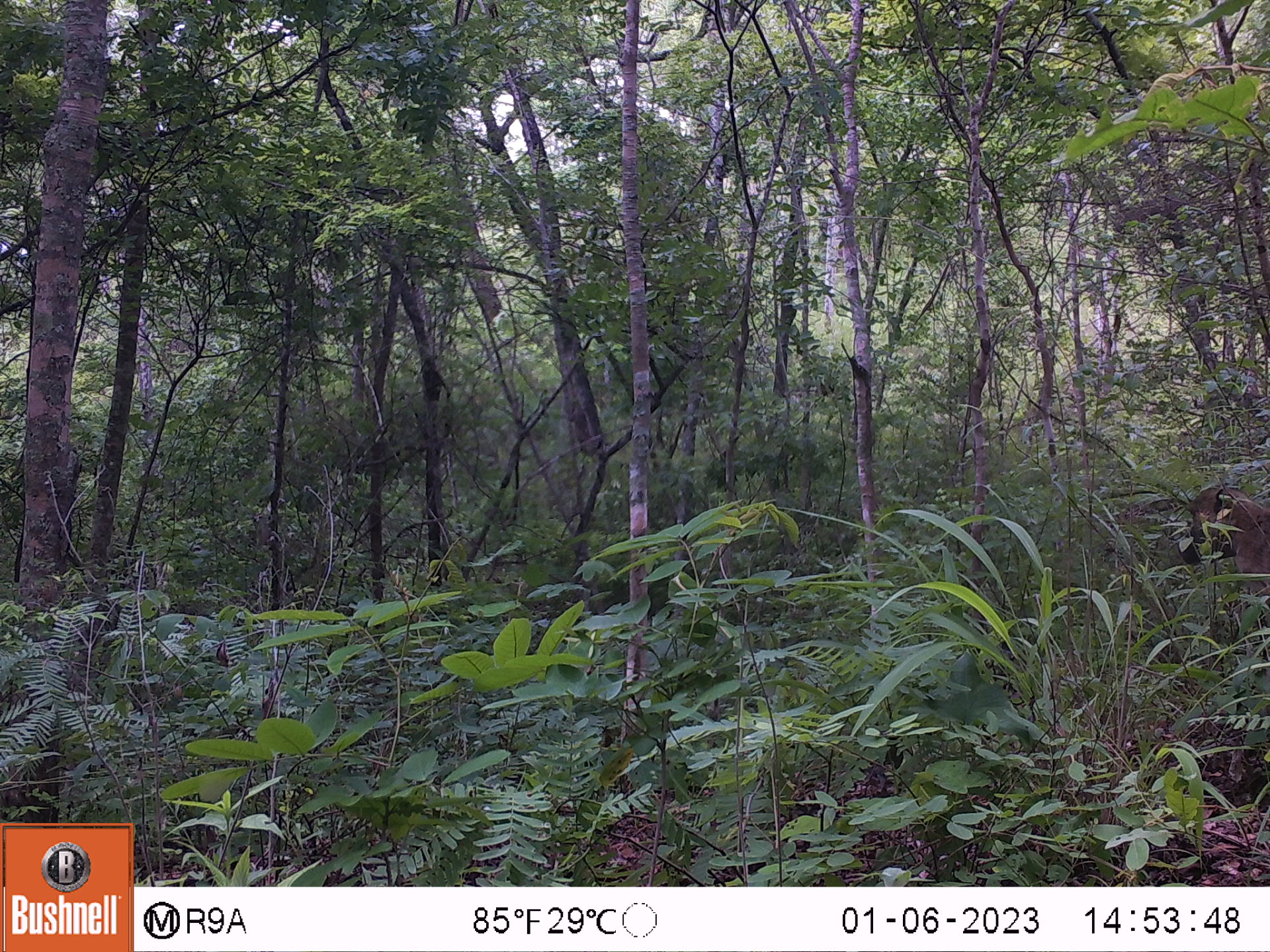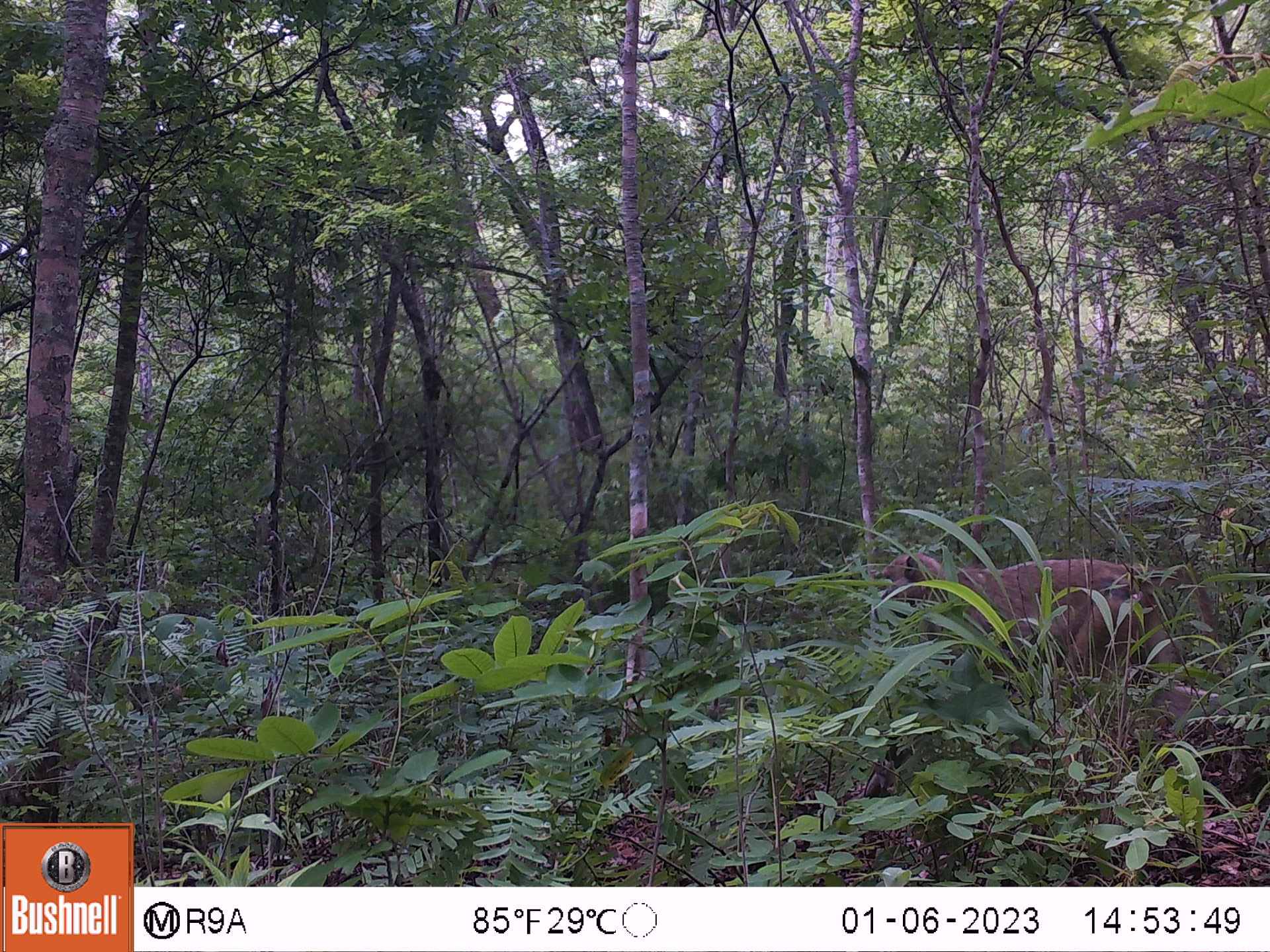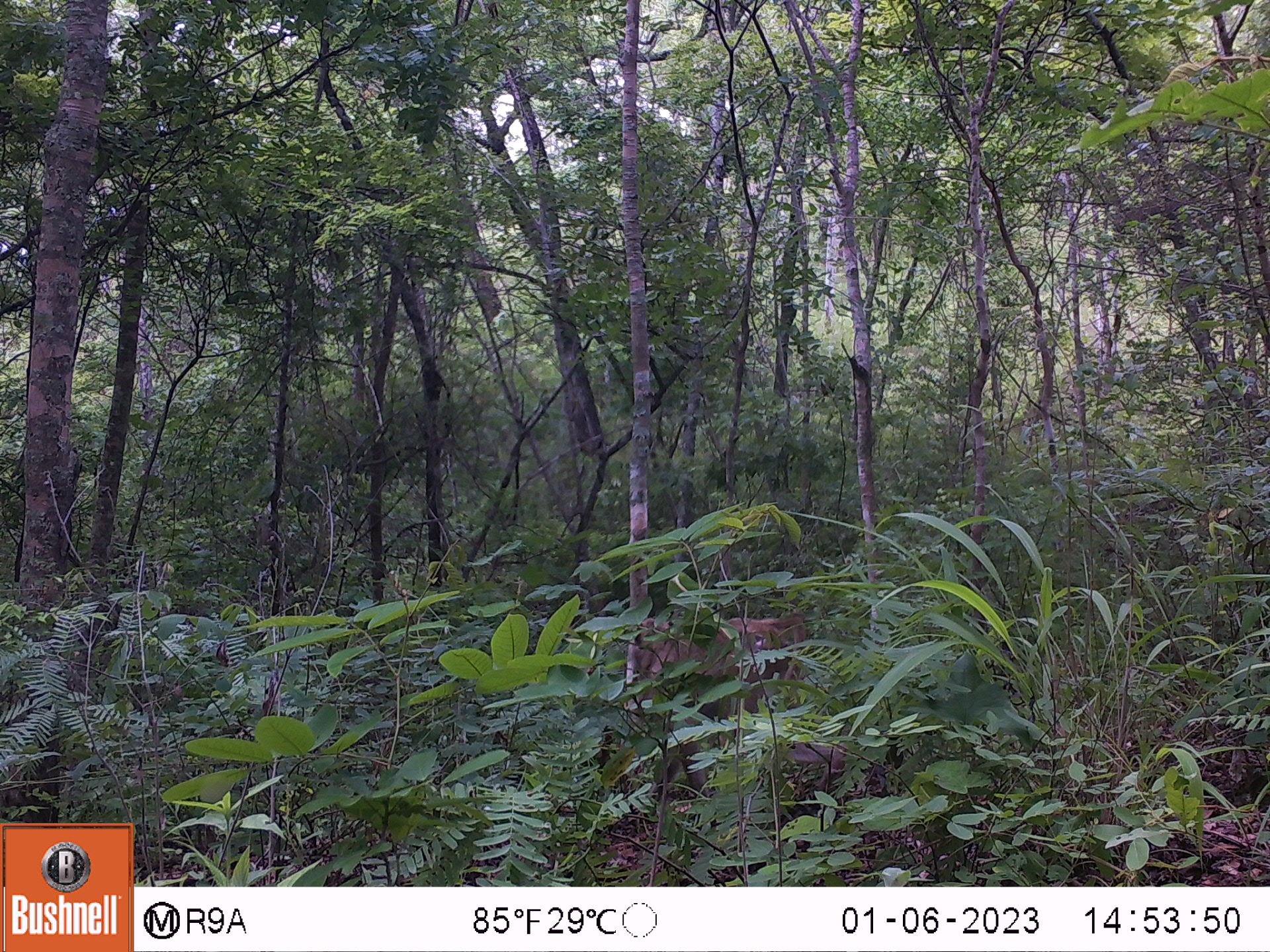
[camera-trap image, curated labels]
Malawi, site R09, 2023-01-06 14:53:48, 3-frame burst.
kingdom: Animalia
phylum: Chordata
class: Mammalia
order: Primates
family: Cercopithecidae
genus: Papio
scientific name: Papio cynocephalus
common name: yellow baboon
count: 1